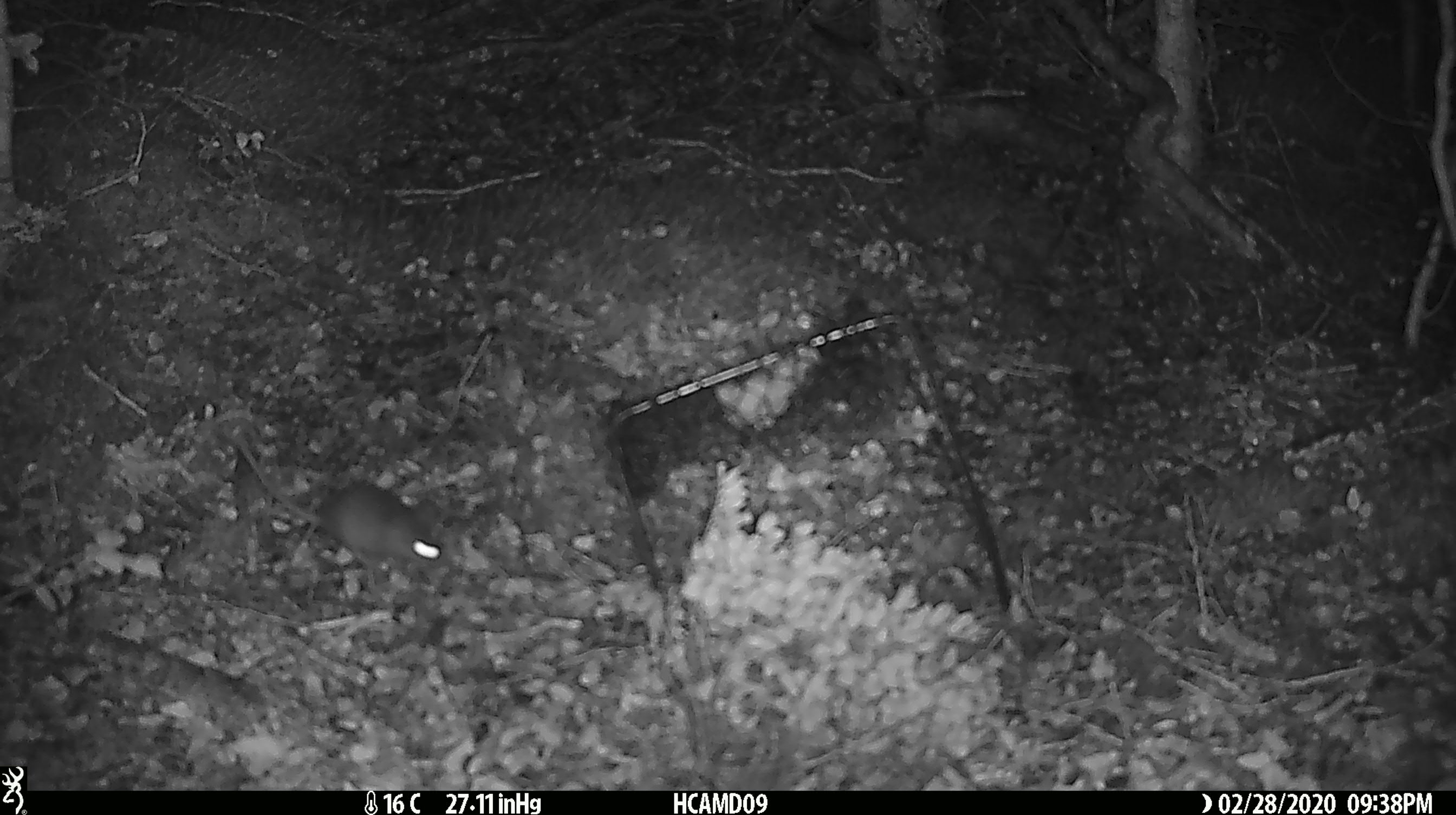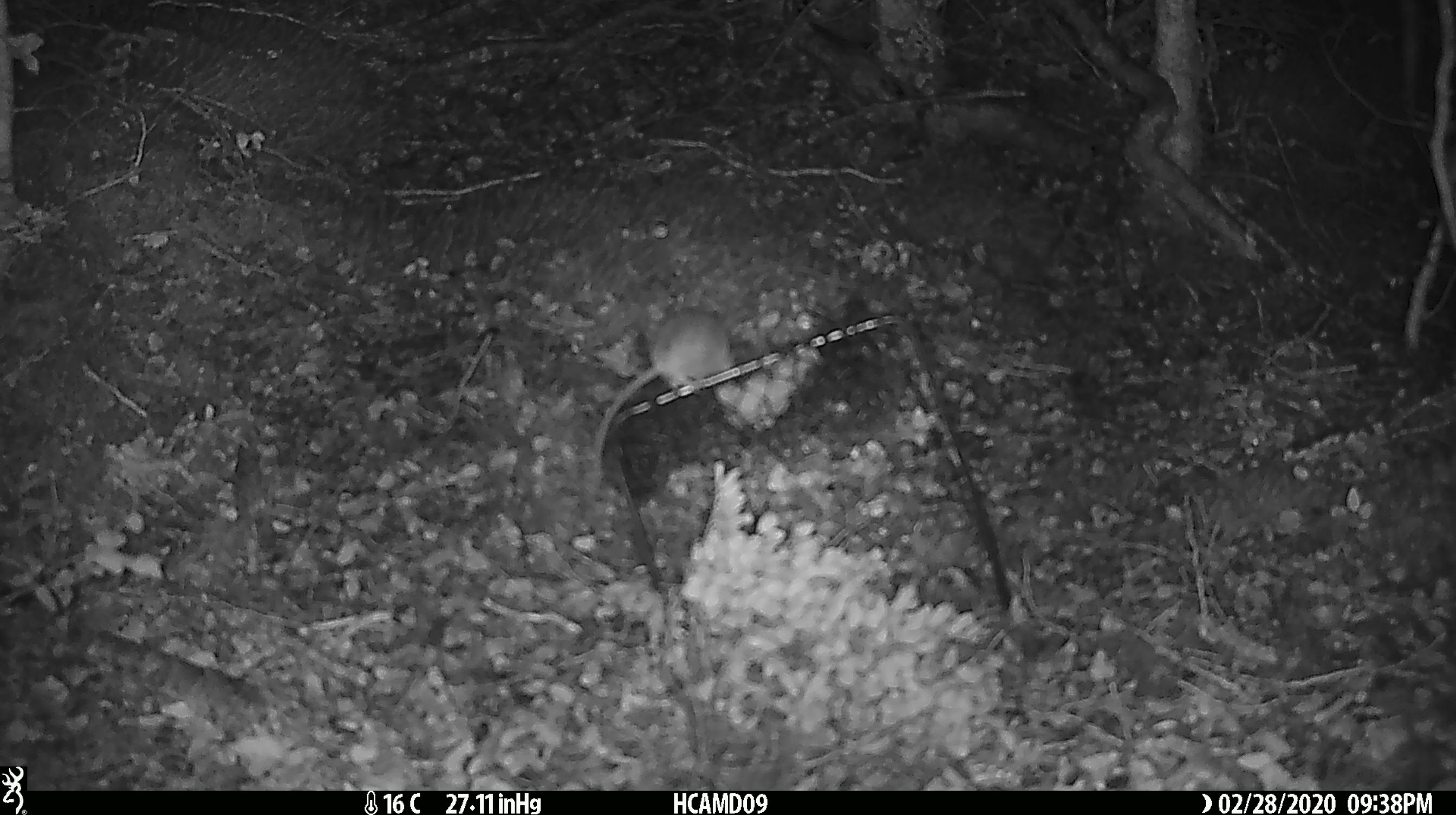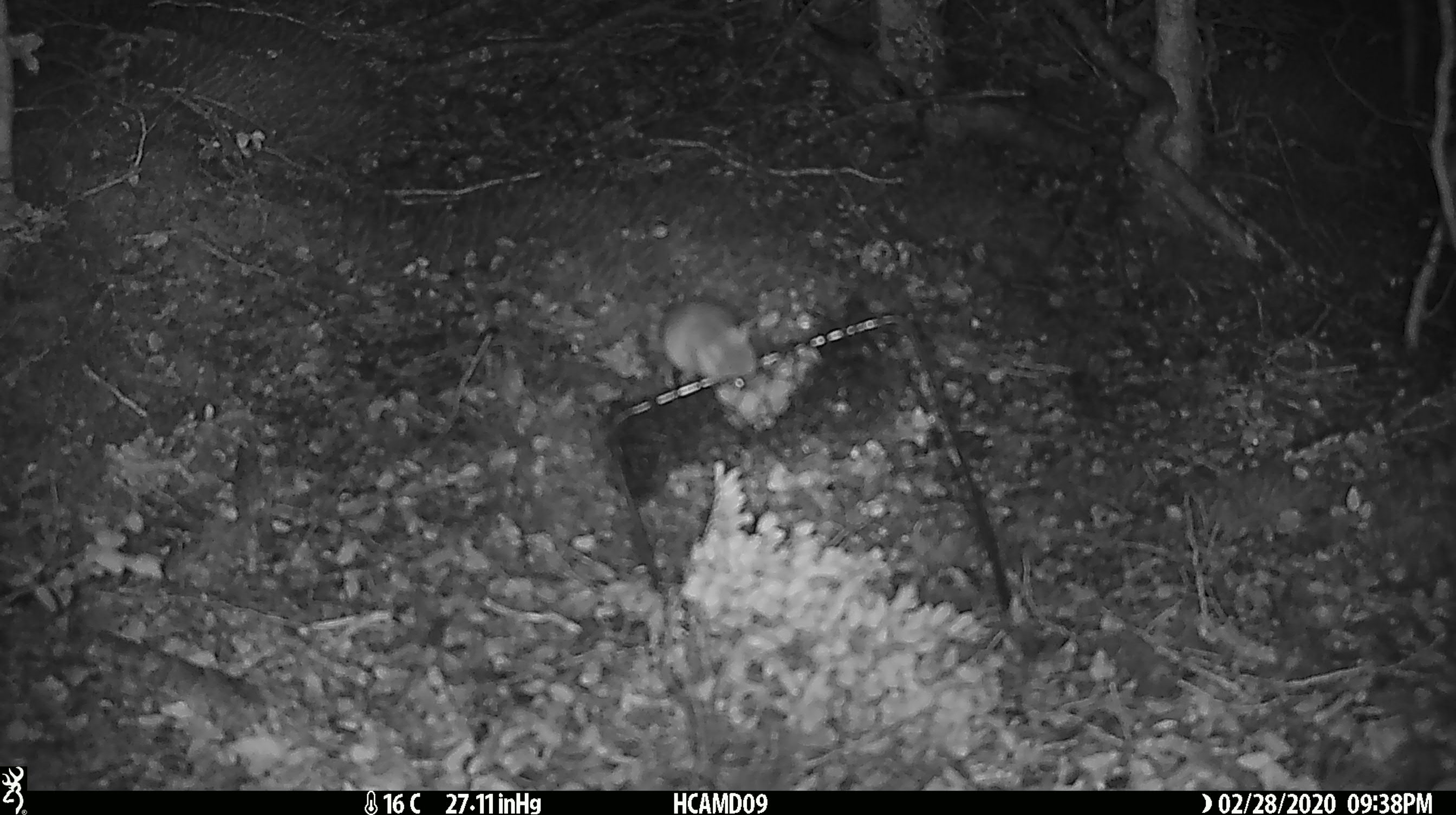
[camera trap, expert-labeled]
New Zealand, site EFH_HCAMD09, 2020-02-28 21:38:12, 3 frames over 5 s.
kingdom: Animalia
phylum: Chordata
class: Mammalia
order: Rodentia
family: Muridae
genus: Mus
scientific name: Mus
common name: mouse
Mouse (Mus).